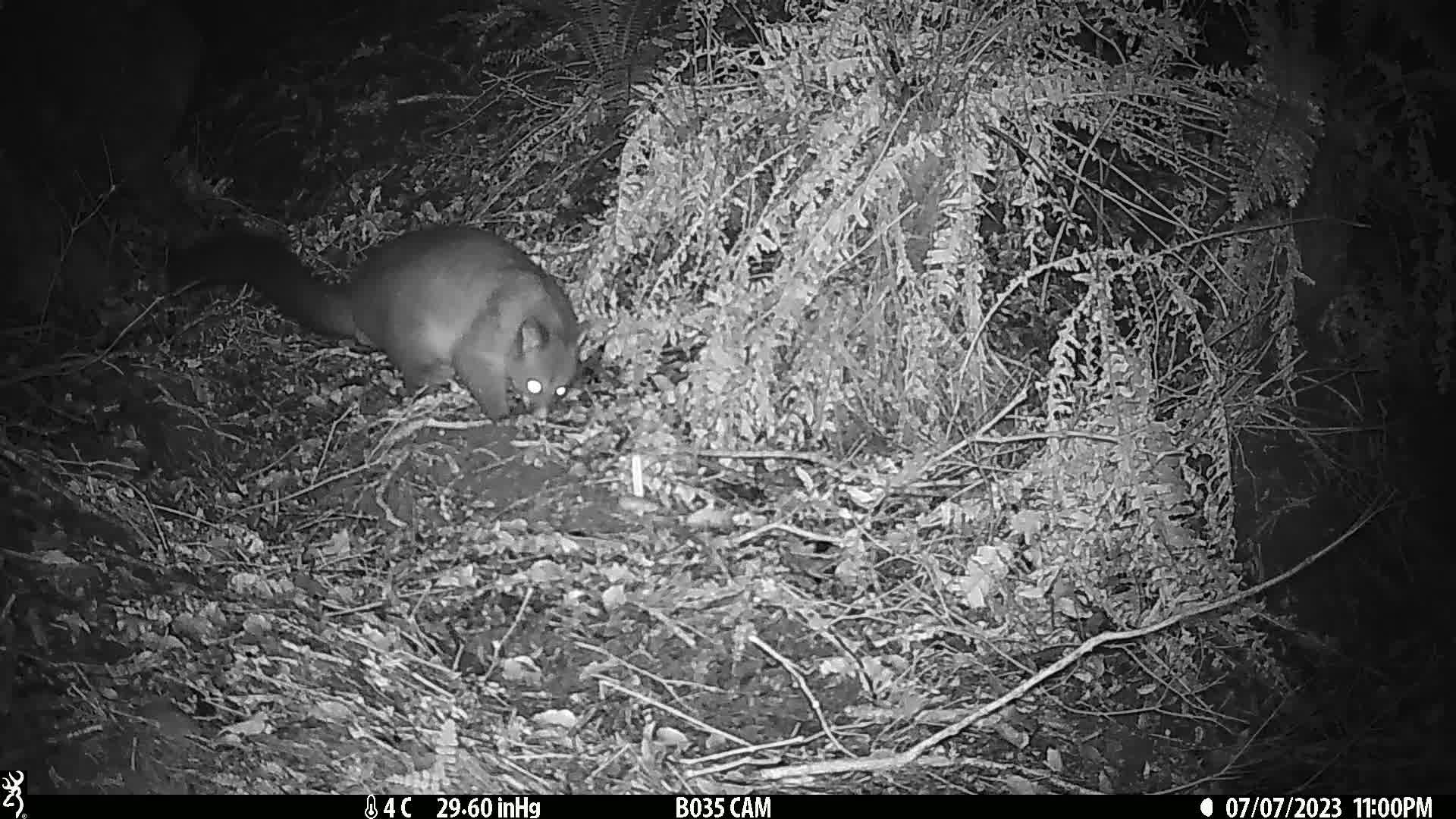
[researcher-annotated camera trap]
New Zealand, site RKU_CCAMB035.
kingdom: Animalia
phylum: Chordata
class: Mammalia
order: Diprotodontia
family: Phalangeridae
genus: Trichosurus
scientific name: Trichosurus vulpecula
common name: common brushtail possum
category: possum